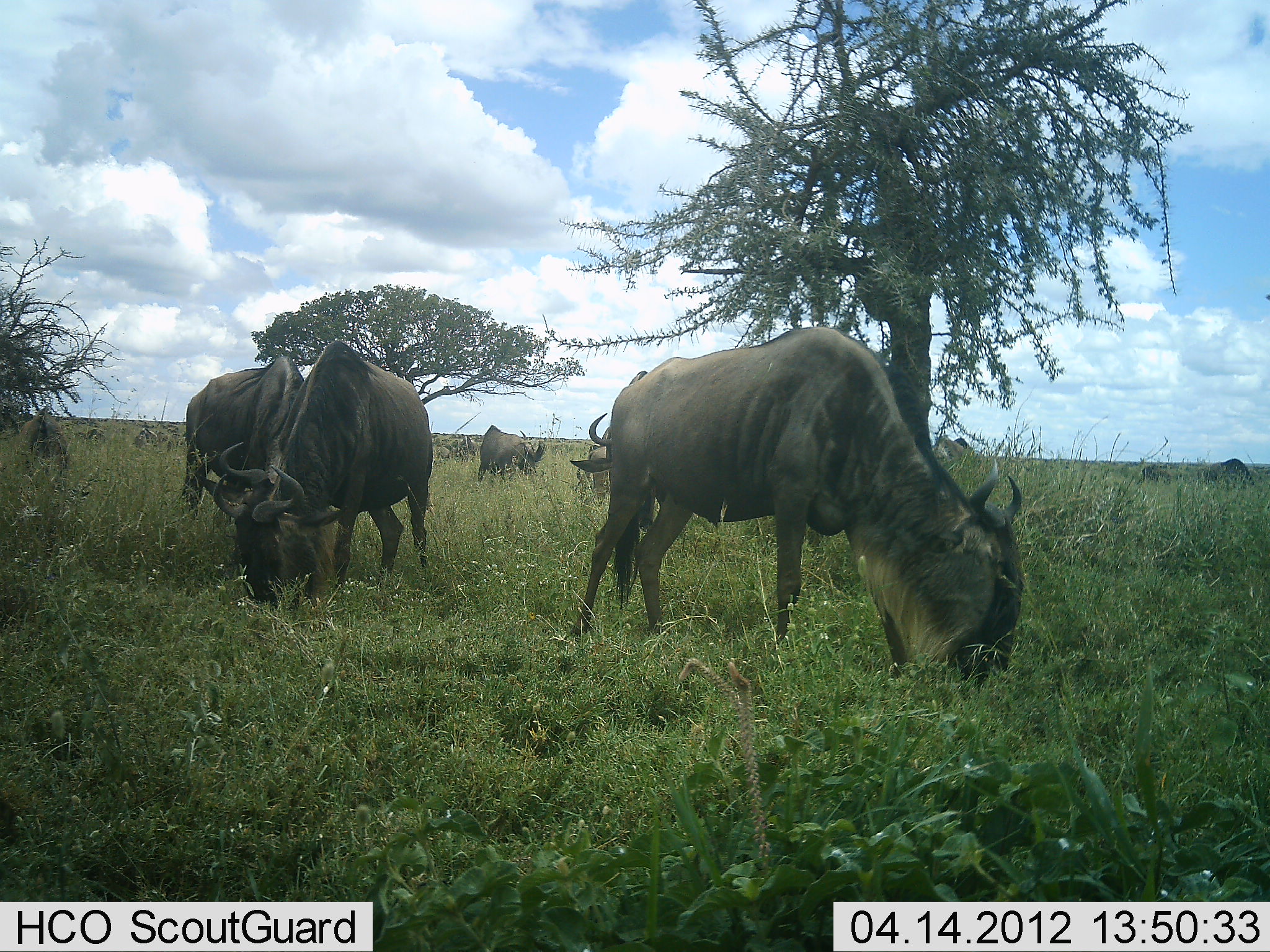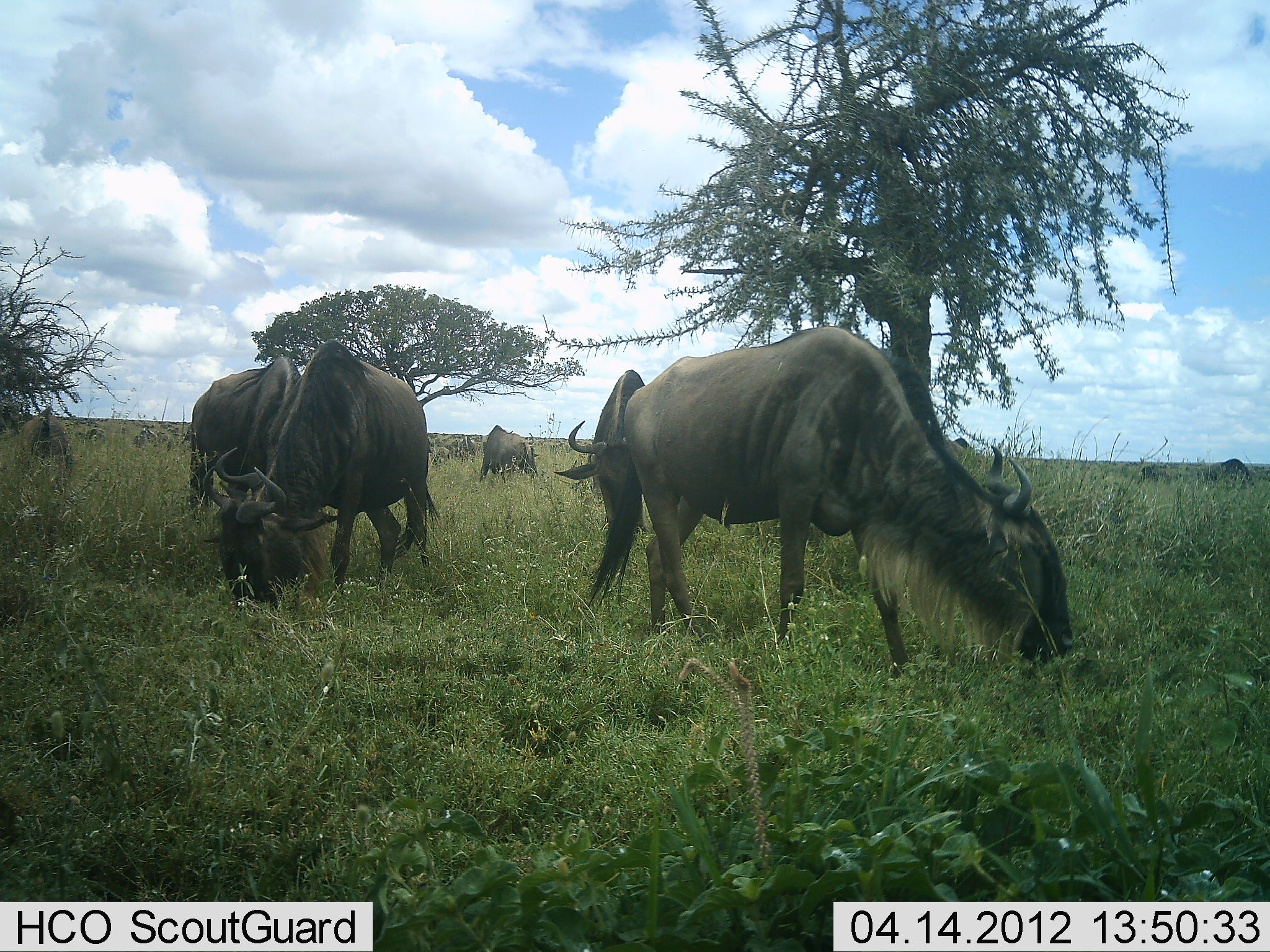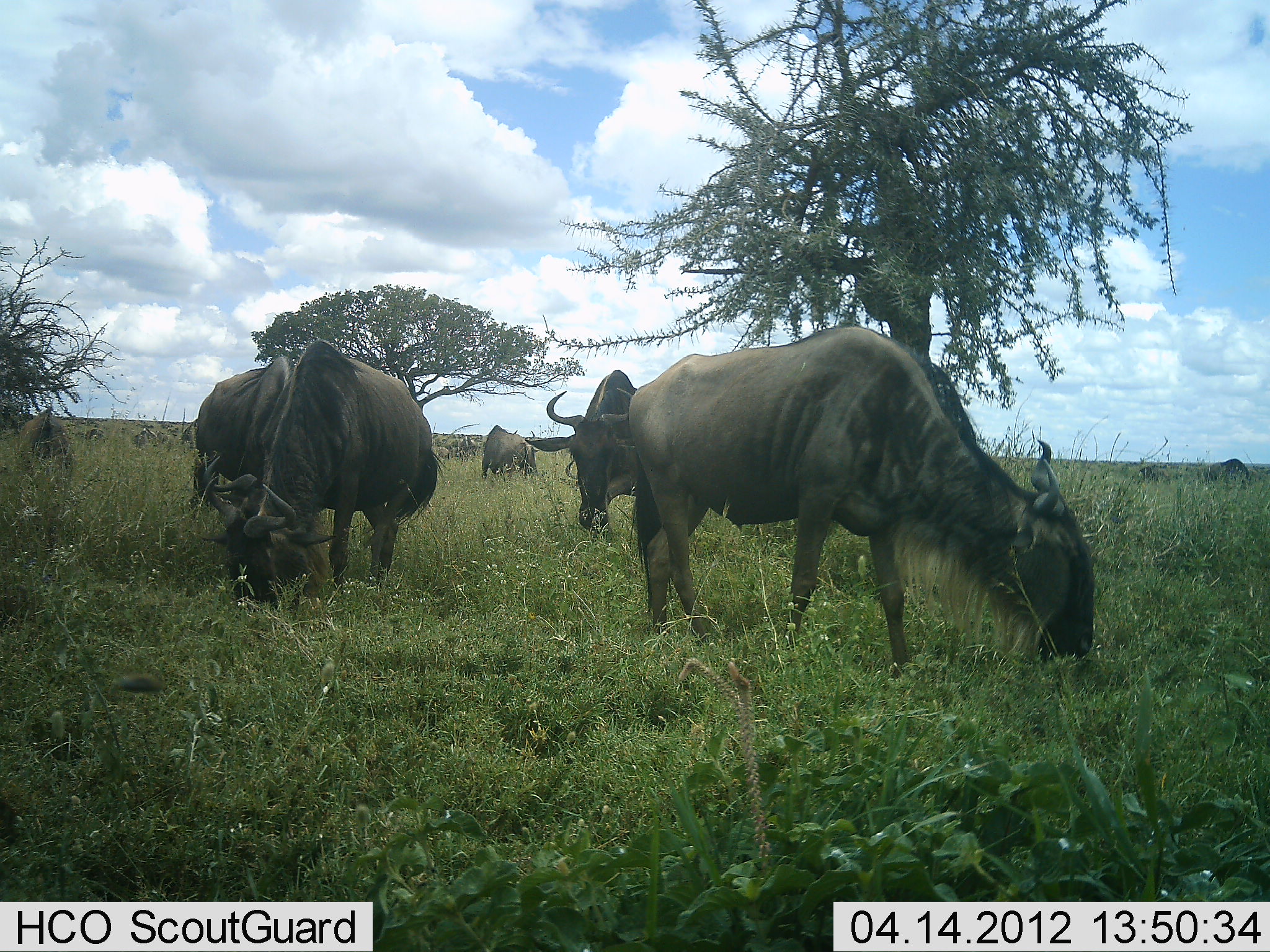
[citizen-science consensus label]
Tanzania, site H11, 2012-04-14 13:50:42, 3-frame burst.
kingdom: Animalia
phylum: Chordata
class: Mammalia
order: Artiodactyla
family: Bovidae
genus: Connochaetes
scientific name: Connochaetes taurinus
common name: blue wildebeest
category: wildebeest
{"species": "wildebeest (blue wildebeest) (Connochaetes taurinus)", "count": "7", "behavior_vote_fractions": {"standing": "15%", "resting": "0%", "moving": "23%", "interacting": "0%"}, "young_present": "8%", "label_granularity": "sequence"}